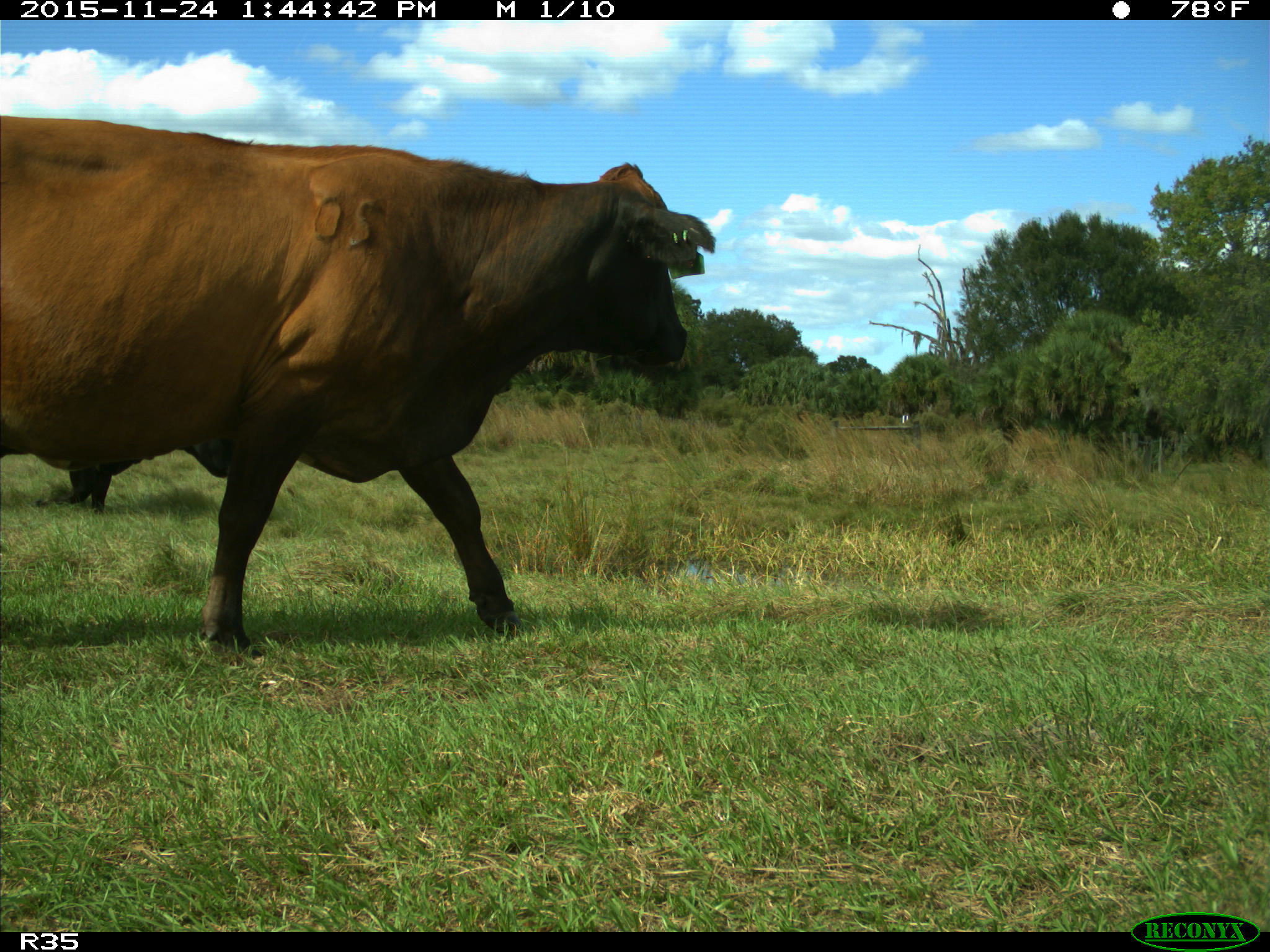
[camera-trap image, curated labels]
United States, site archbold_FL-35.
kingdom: Animalia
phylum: Chordata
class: Mammalia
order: Artiodactyla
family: Bovidae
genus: Bos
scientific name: Bos taurus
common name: domestic cow